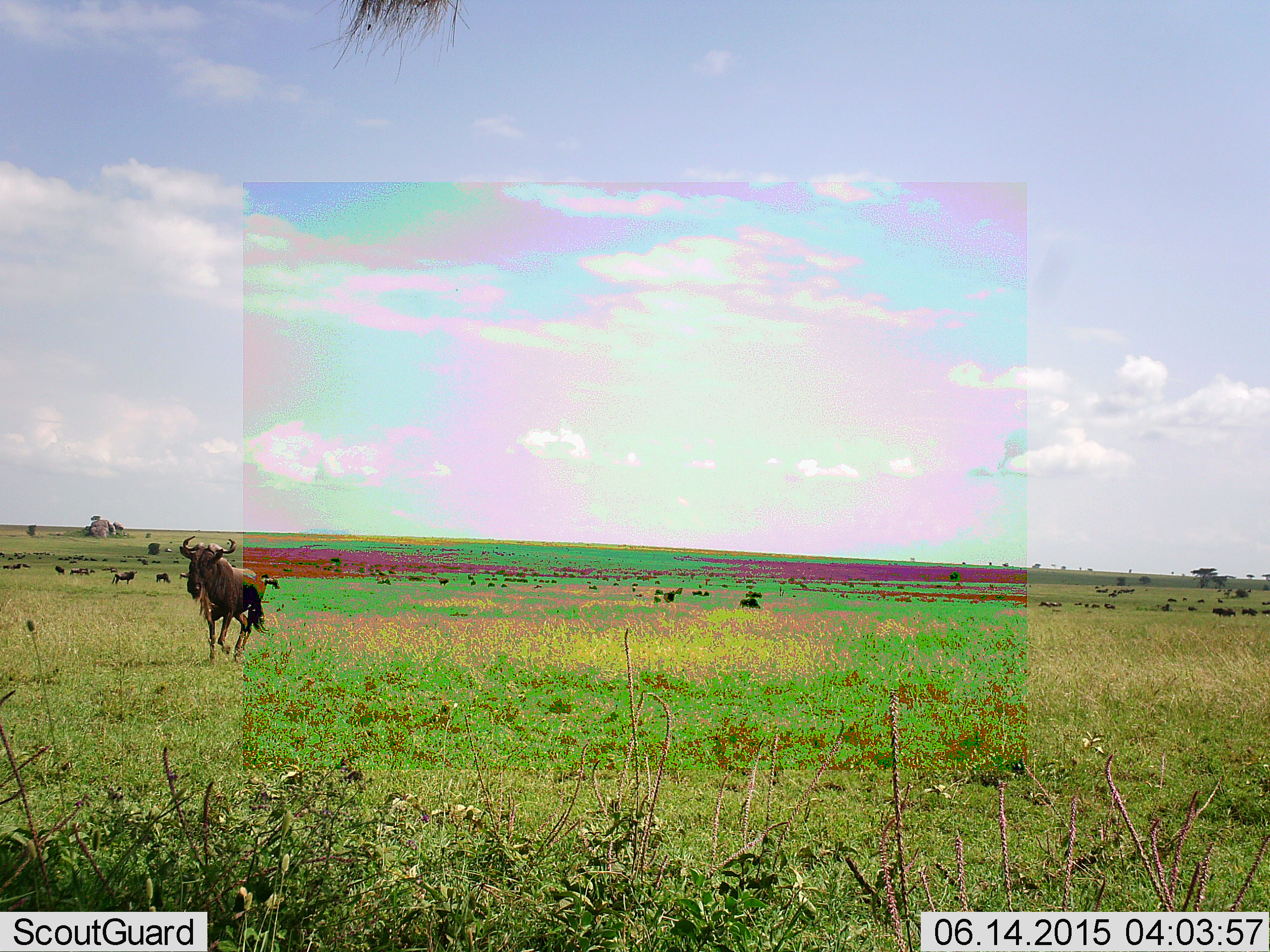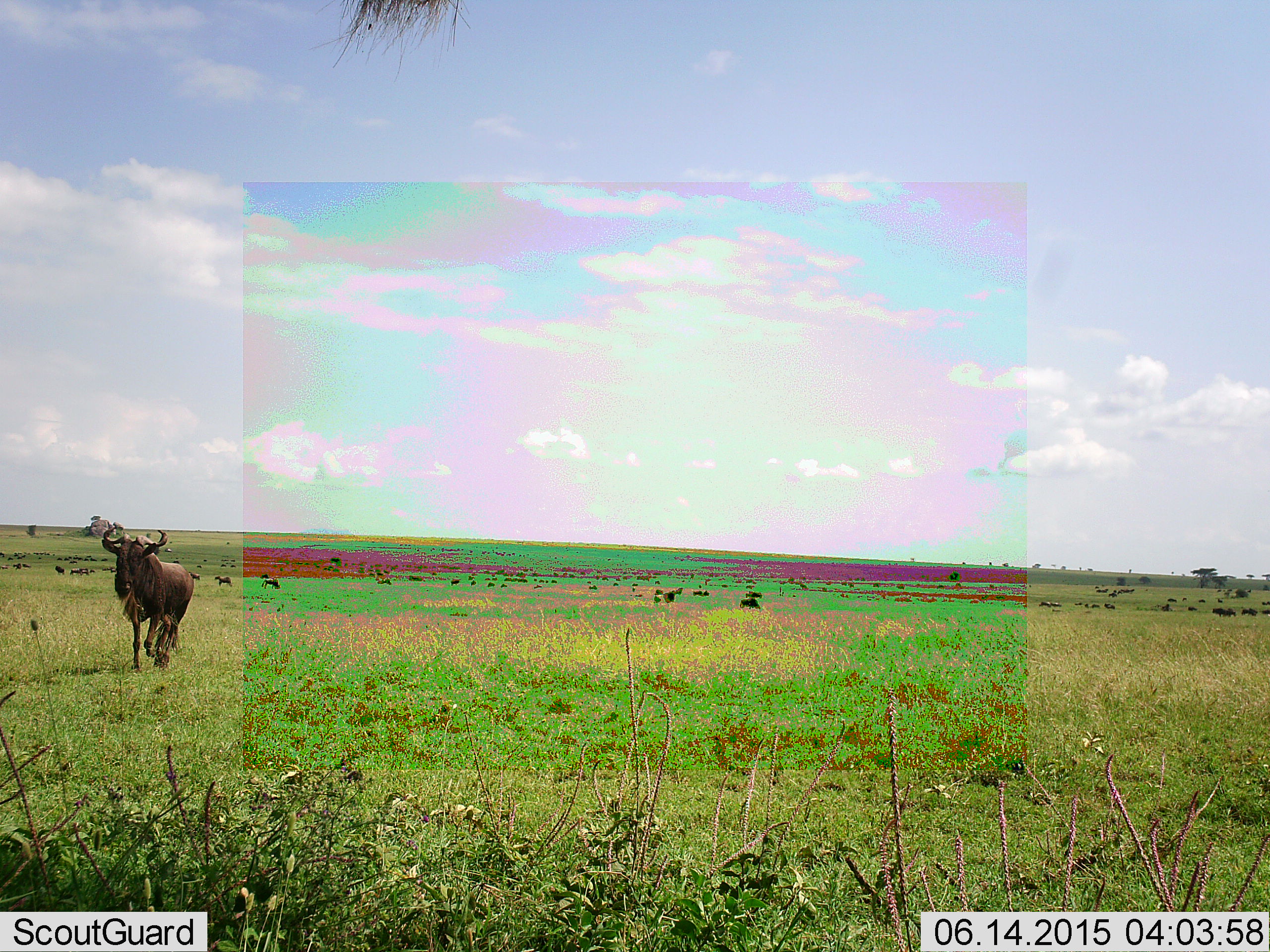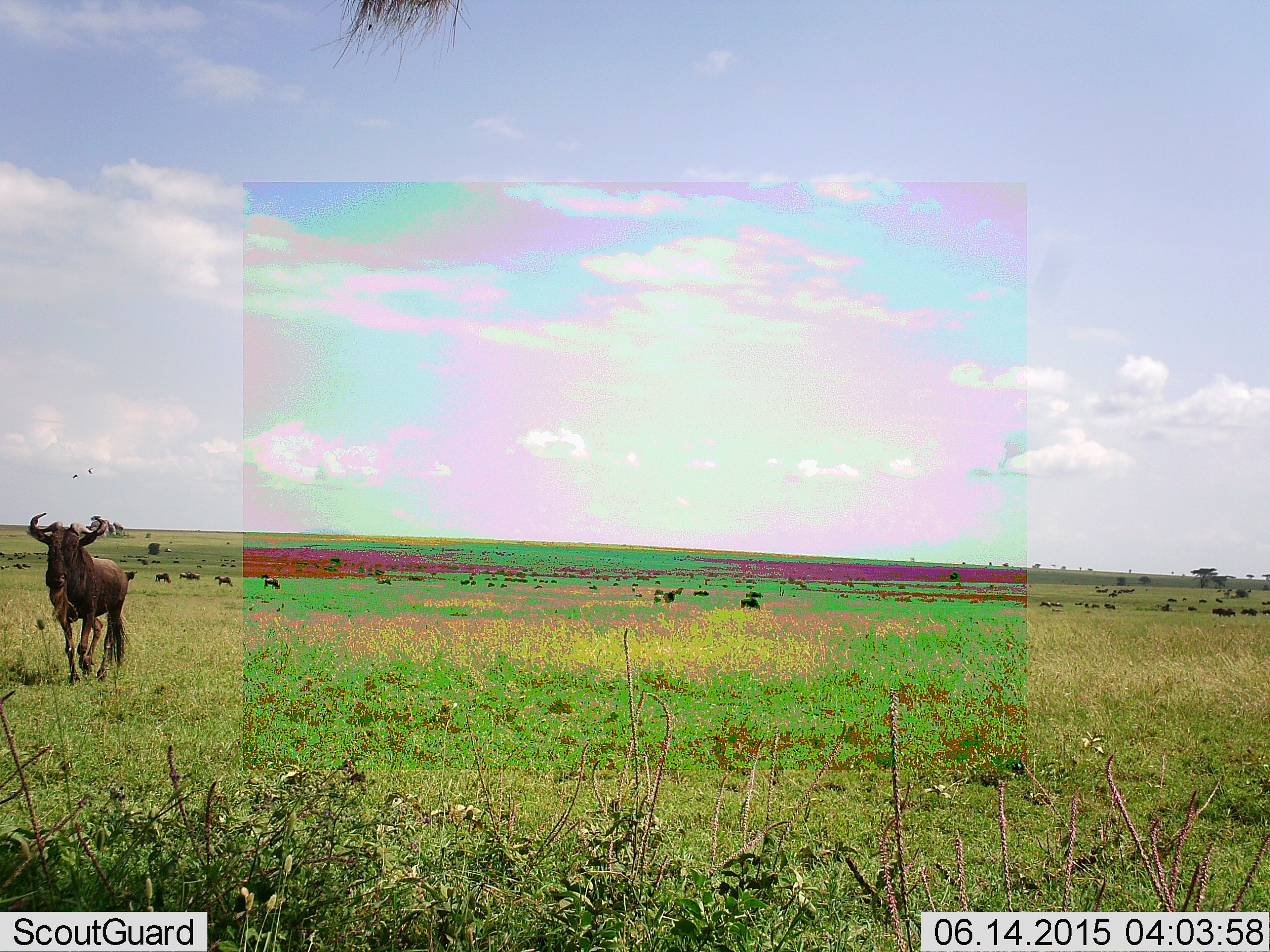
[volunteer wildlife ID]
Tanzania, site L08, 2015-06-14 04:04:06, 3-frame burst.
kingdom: Animalia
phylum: Chordata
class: Mammalia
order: Artiodactyla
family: Bovidae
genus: Connochaetes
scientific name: Connochaetes taurinus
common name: blue wildebeest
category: wildebeest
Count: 11-50.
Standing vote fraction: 40%.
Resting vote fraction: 10%.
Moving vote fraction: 100%.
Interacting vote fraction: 10%.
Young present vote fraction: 0%.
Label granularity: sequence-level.